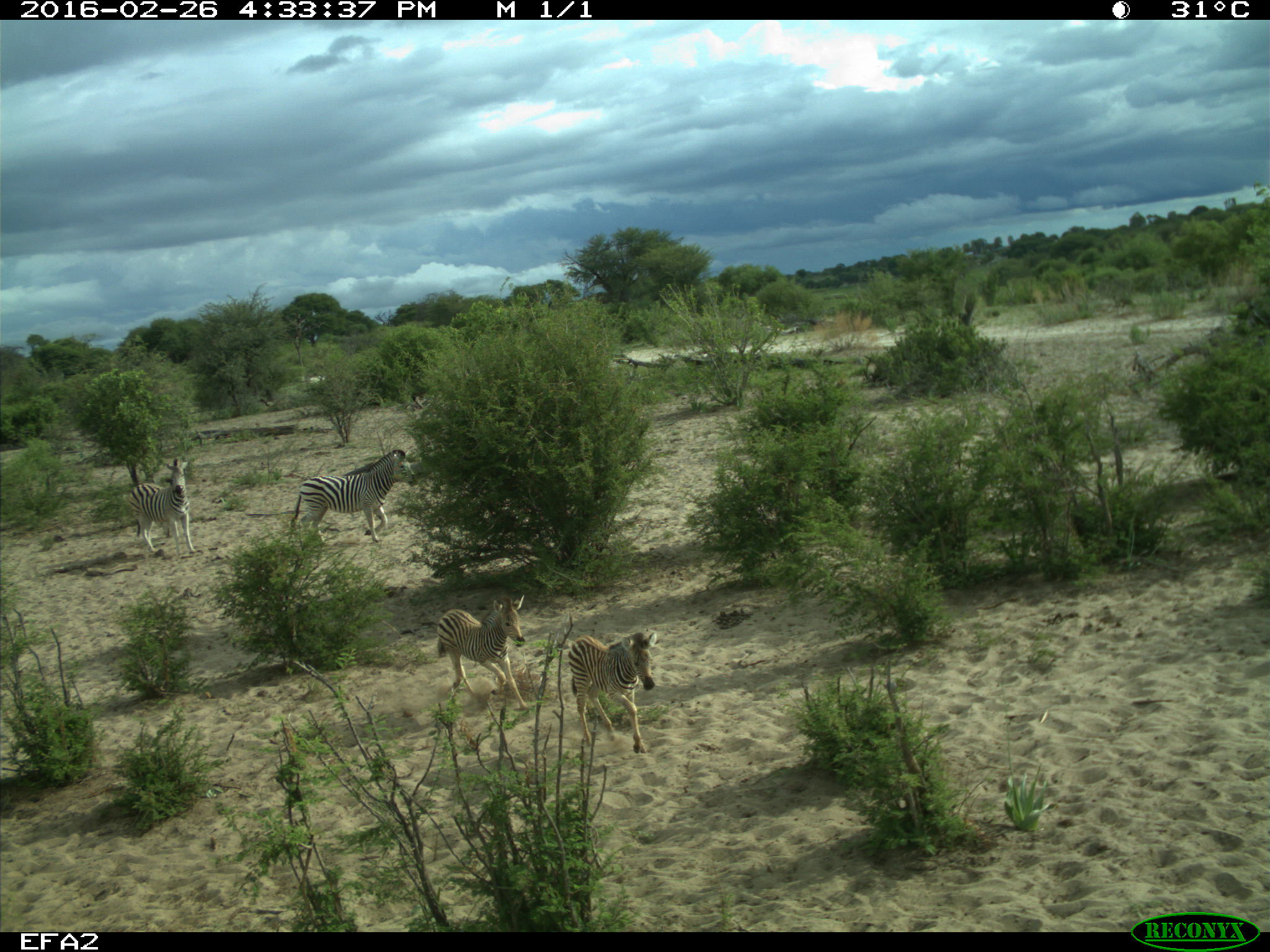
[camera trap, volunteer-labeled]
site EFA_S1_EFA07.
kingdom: Animalia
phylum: Chordata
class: Mammalia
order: Perissodactyla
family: Equidae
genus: Equus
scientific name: Equus quagga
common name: plains zebra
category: zebraplains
Zebraplains (plains zebra) (Equus quagga), count 4. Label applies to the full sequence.